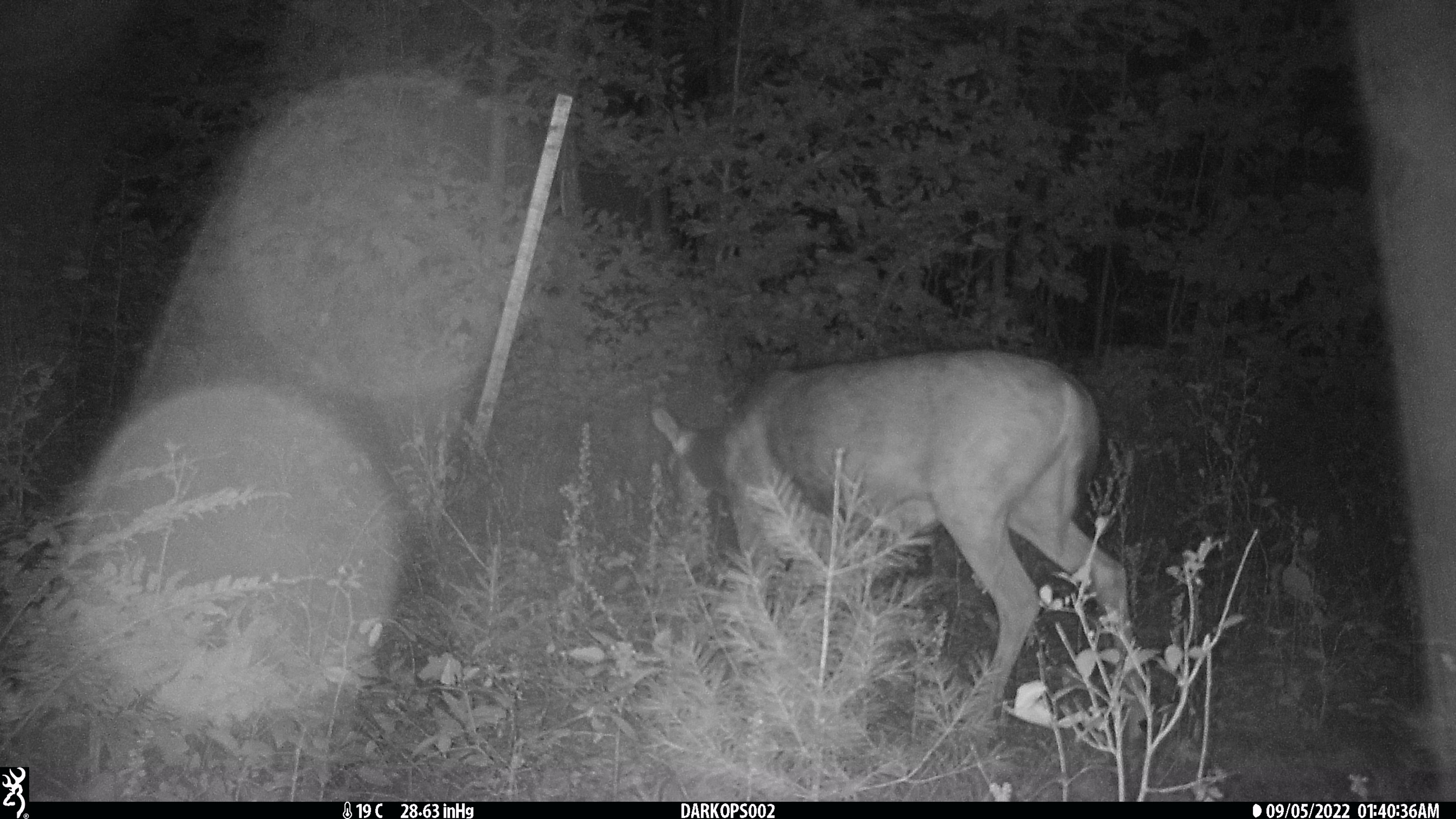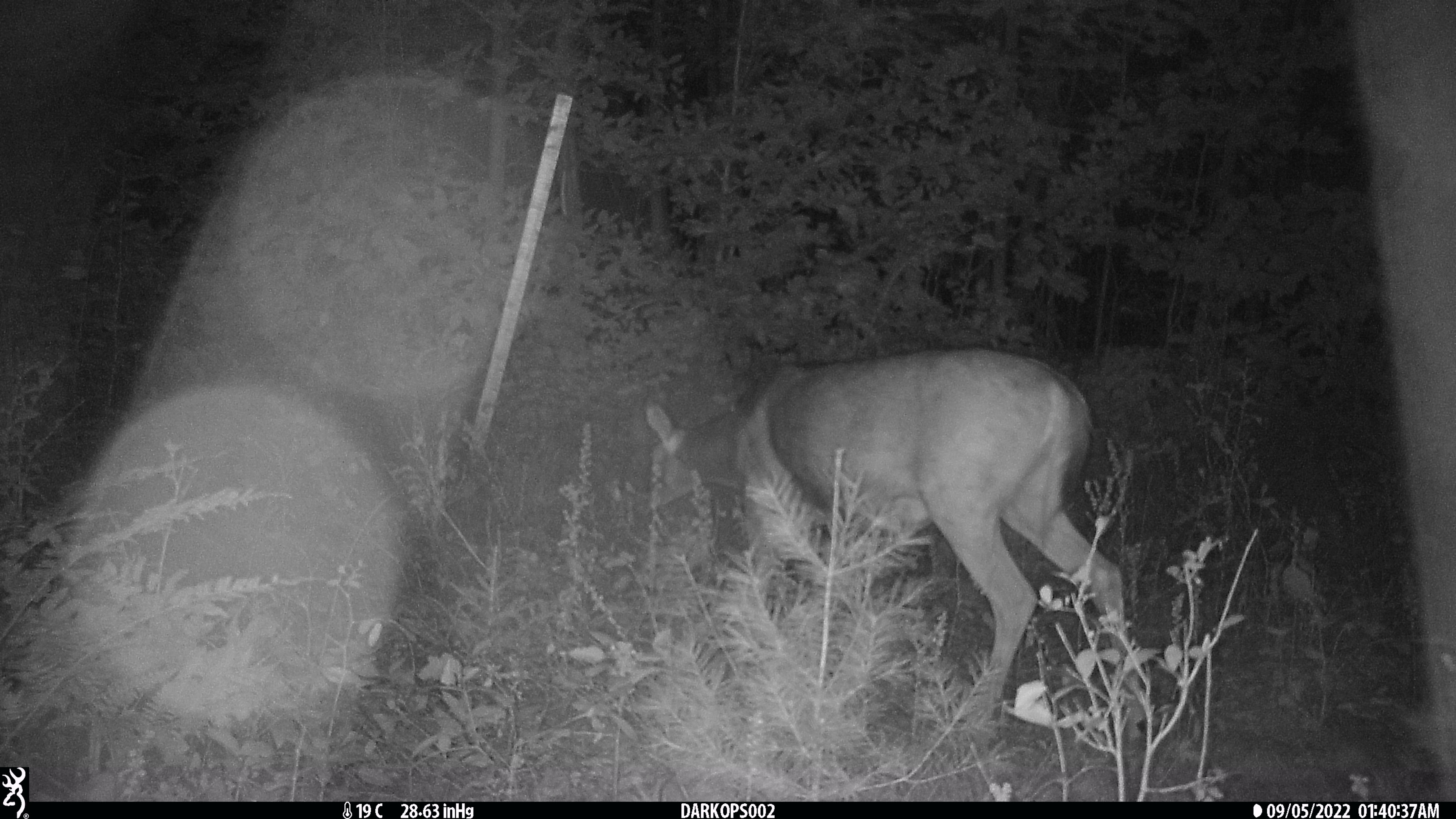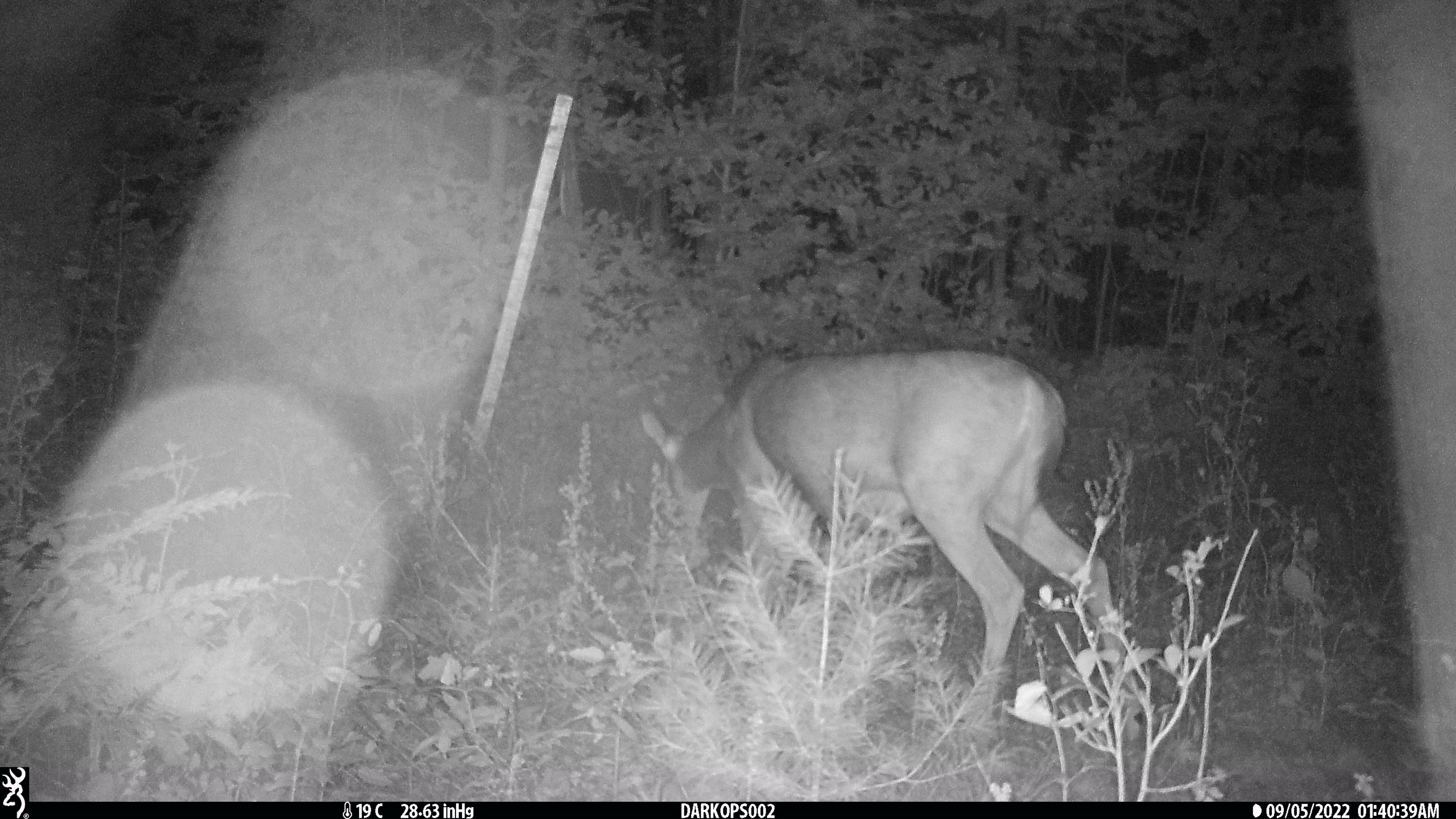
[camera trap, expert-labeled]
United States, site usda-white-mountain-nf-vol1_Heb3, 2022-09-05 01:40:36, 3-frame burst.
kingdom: Animalia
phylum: Chordata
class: Mammalia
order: Artiodactyla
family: Cervidae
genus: Odocoileus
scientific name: Odocoileus virginianus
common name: white-tailed deer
White-tailed deer (Odocoileus virginianus).